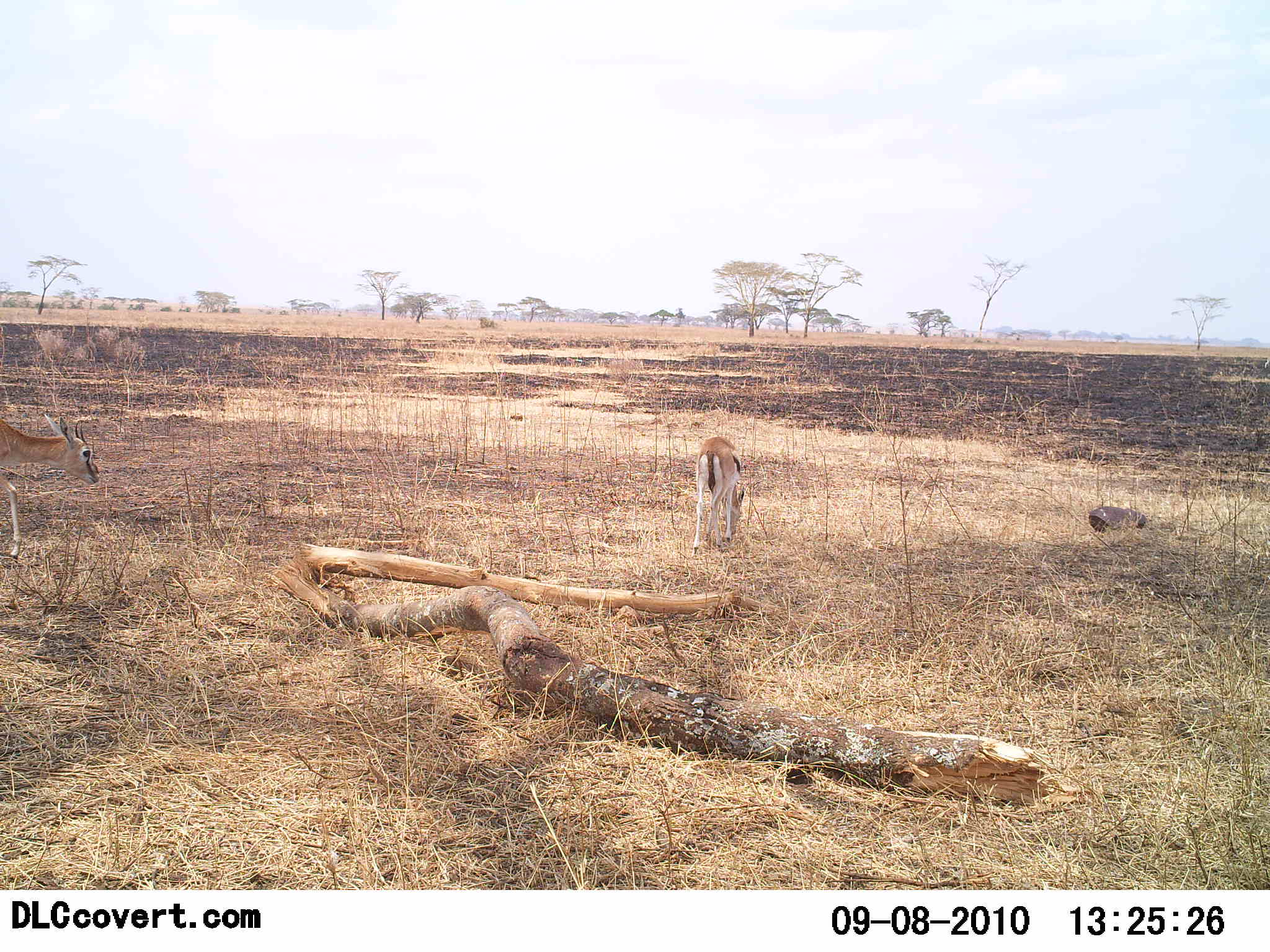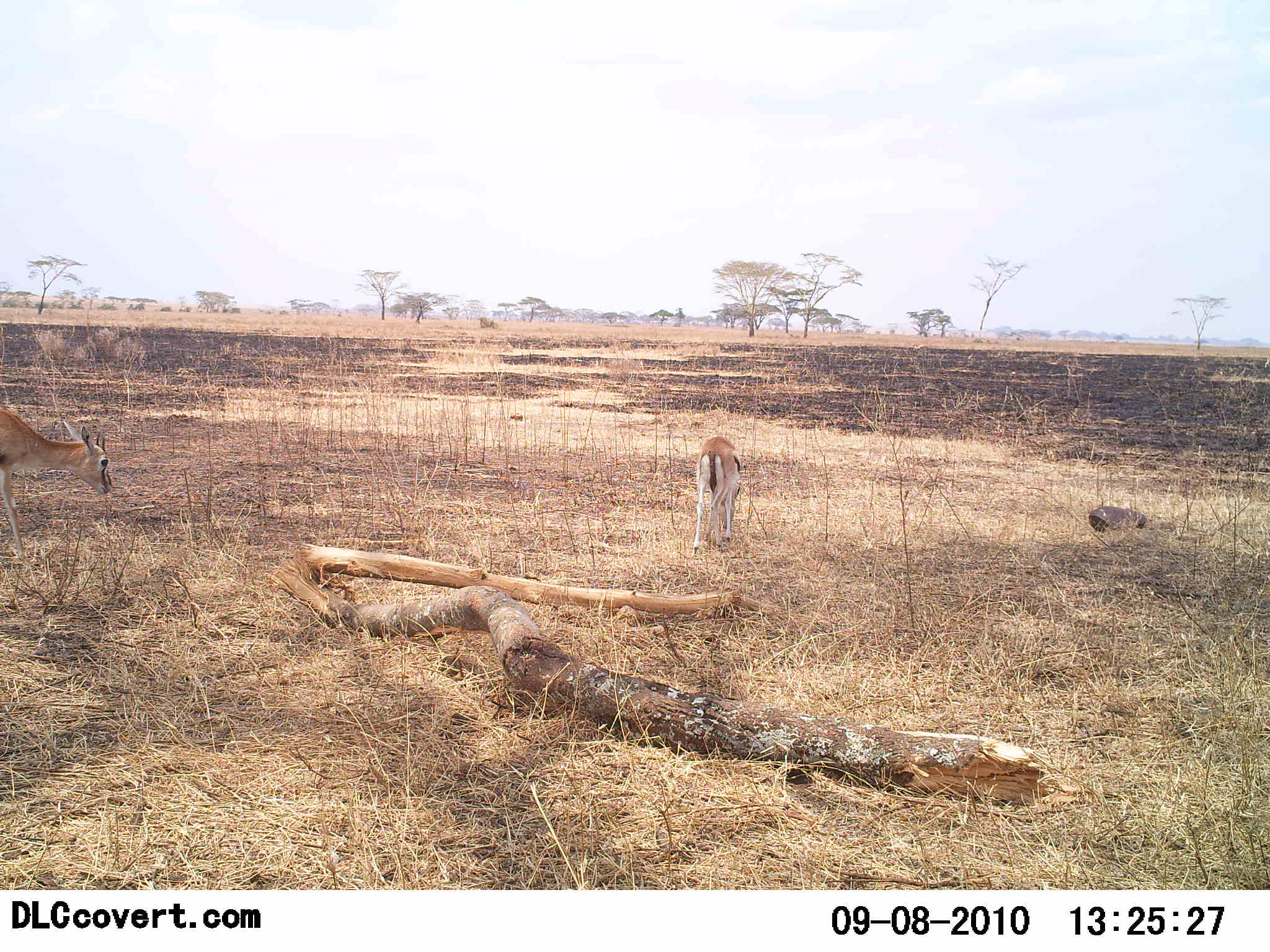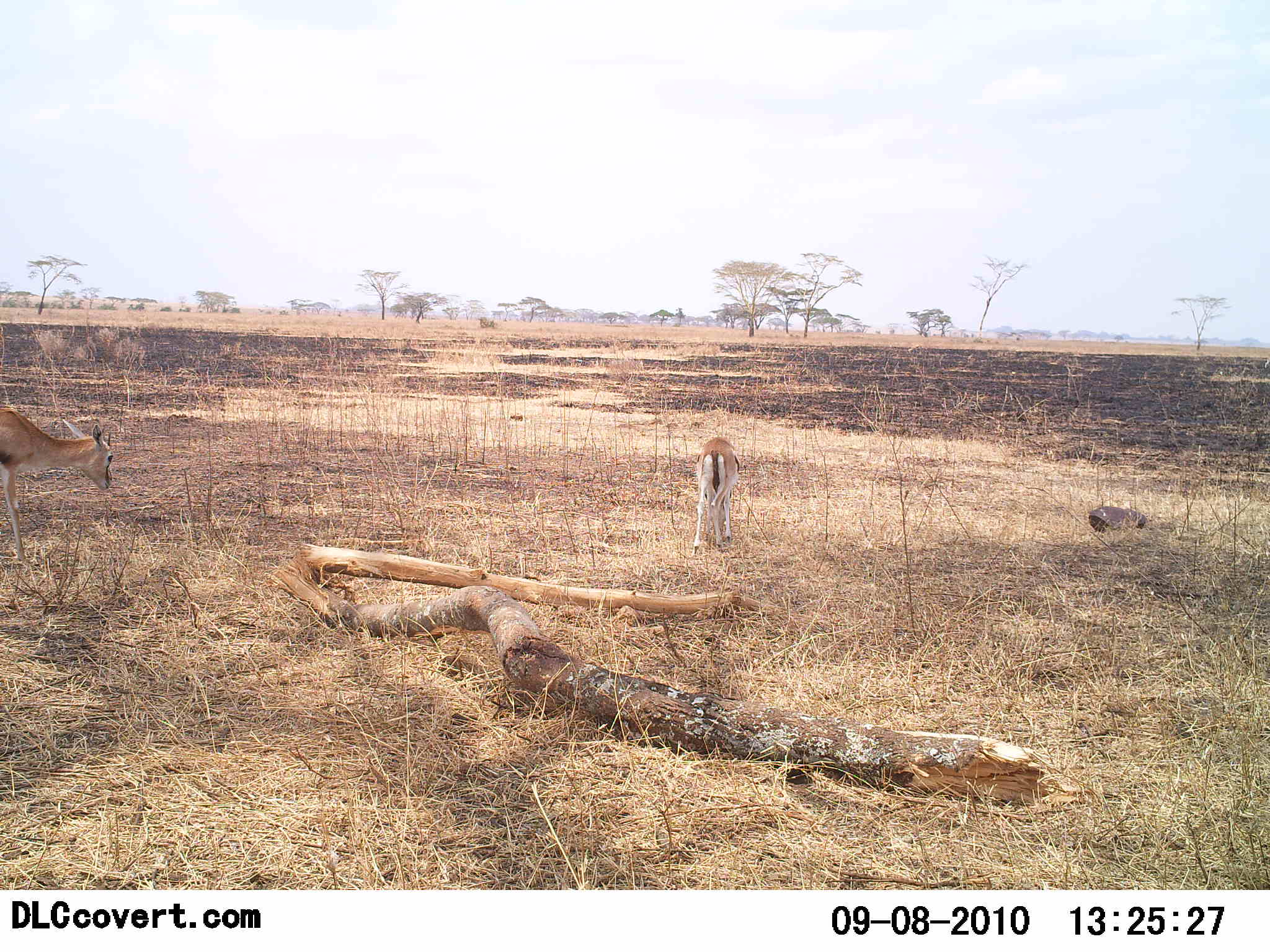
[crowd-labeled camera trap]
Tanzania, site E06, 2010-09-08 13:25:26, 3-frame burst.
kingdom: Animalia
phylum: Chordata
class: Mammalia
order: Artiodactyla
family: Bovidae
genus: Eudorcas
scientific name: Eudorcas thomsonii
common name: thomson's gazelle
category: gazellethomsons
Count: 2.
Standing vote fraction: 10%.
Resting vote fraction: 0%.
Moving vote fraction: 25%.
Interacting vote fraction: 0%.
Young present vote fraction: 0%.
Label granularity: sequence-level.